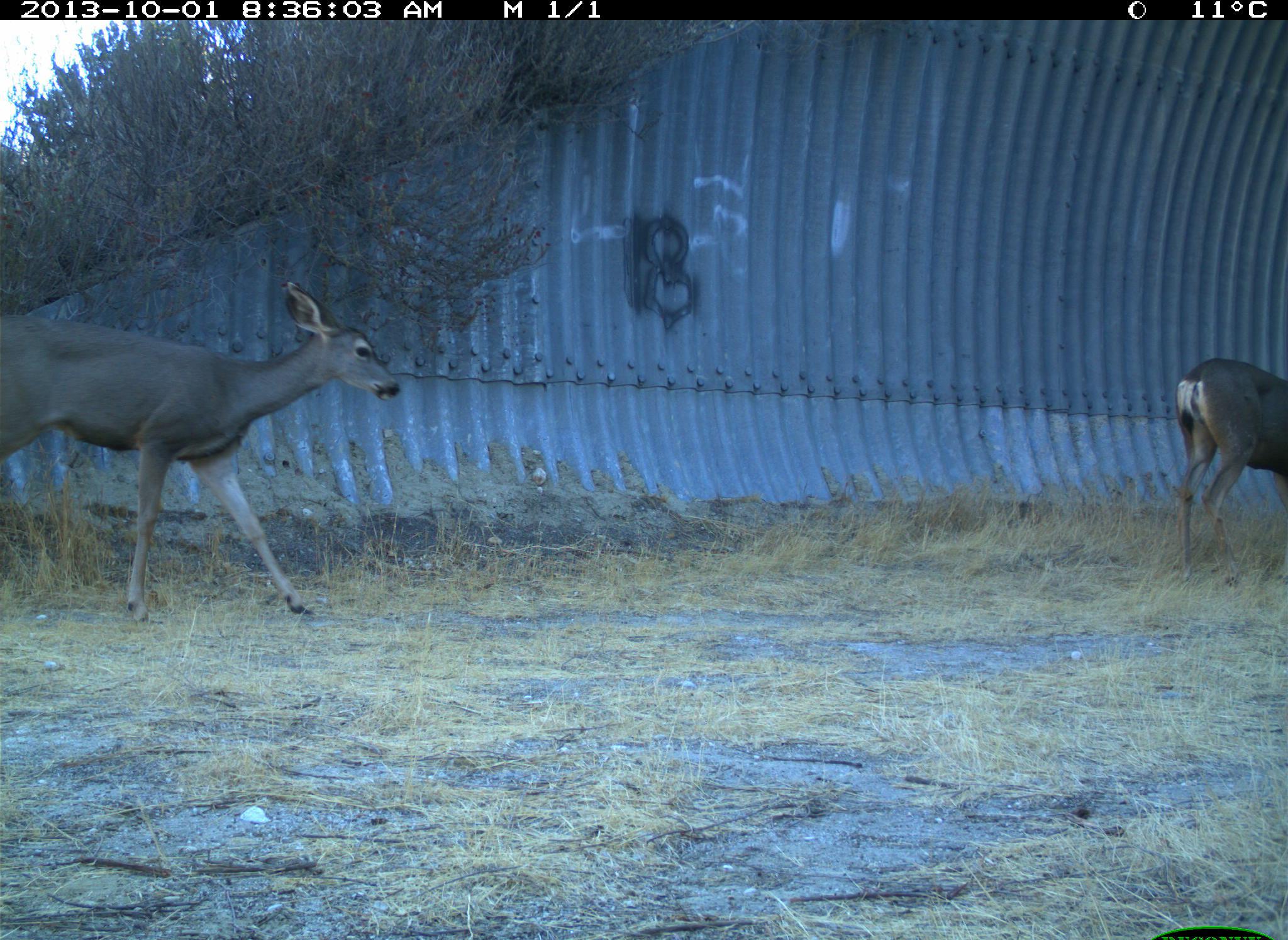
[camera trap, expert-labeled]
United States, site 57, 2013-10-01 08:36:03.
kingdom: Animalia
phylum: Chordata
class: Mammalia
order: Artiodactyla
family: Cervidae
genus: Odocoileus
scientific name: Odocoileus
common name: deer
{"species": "deer (Odocoileus)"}